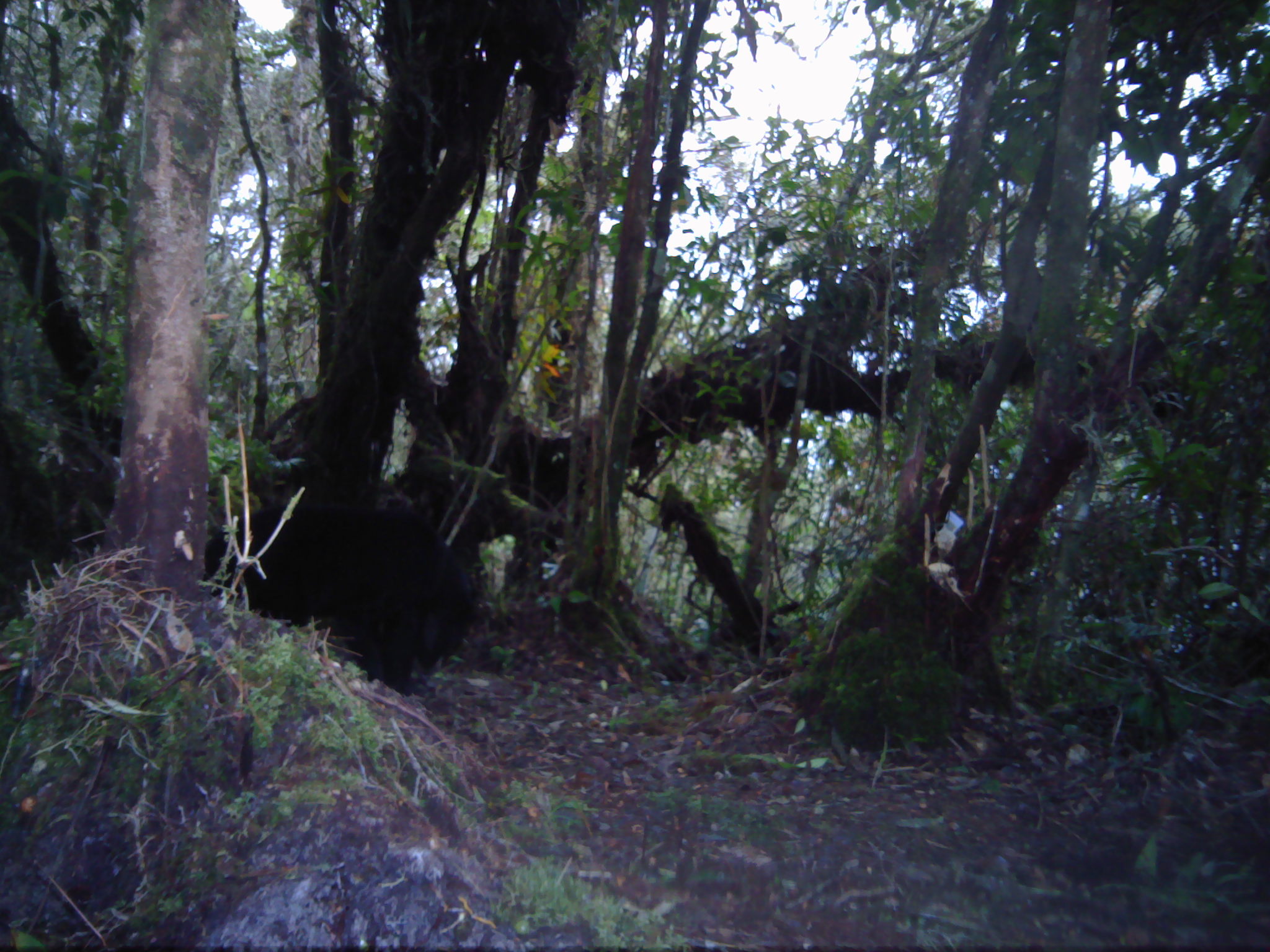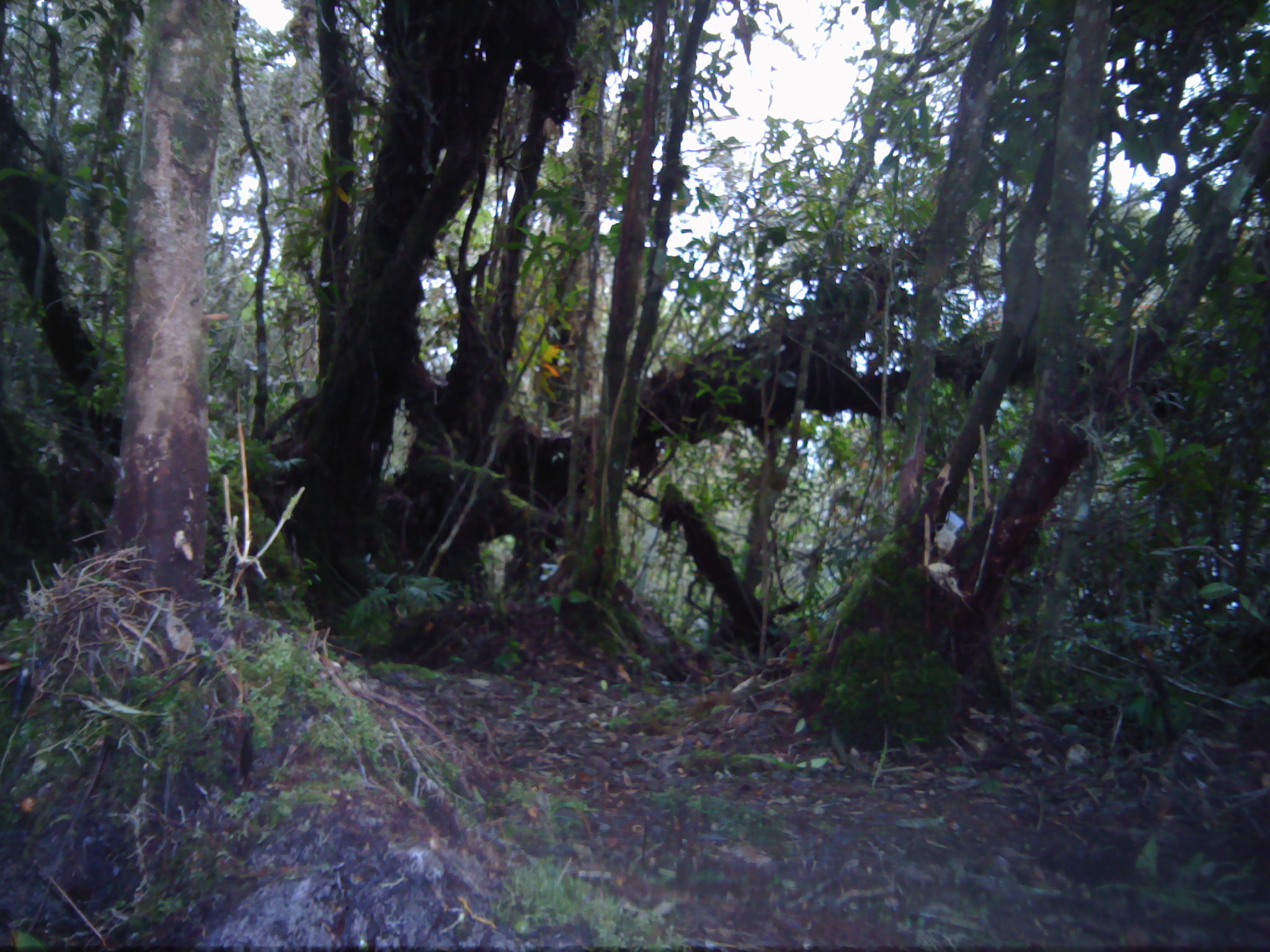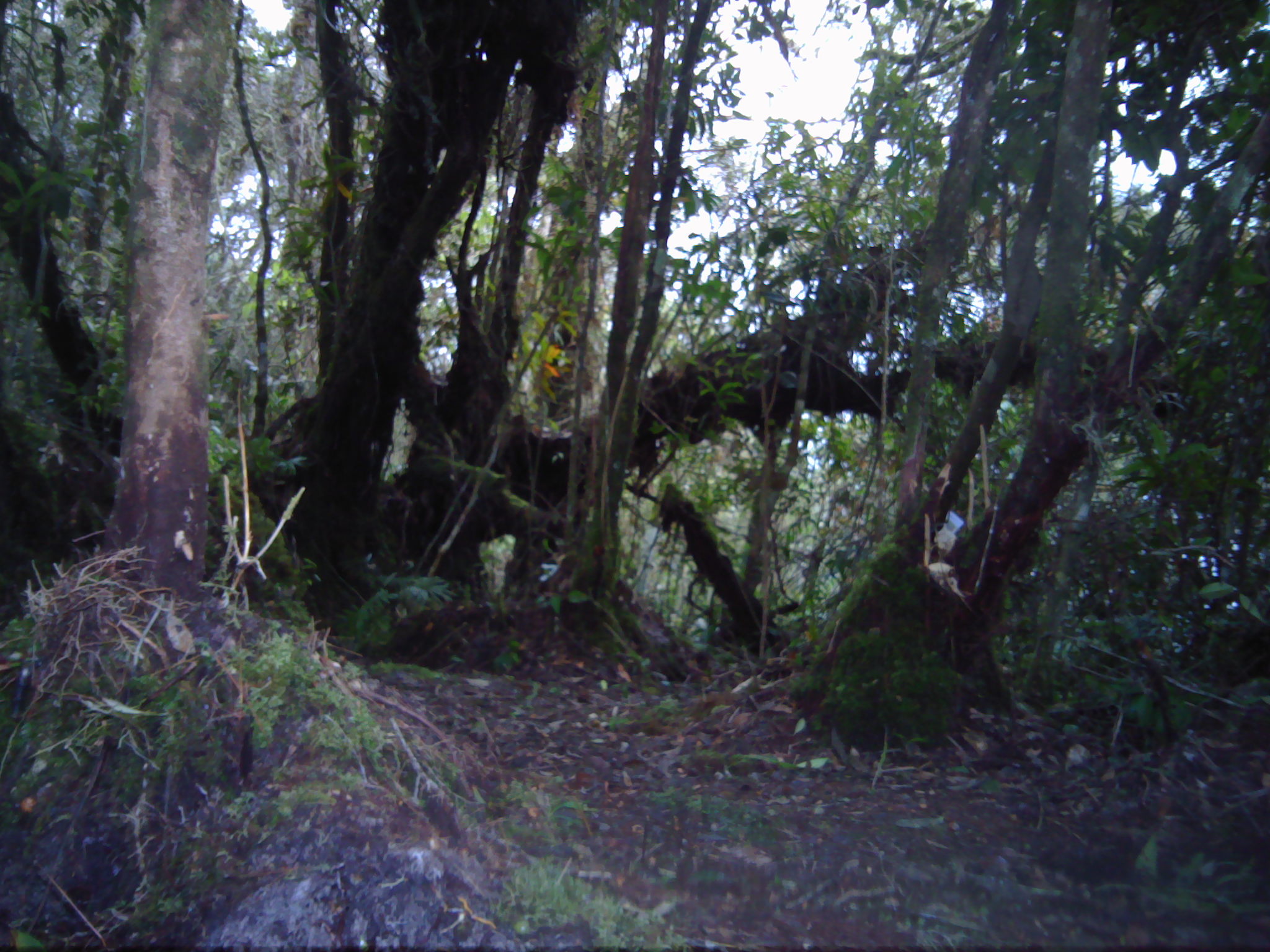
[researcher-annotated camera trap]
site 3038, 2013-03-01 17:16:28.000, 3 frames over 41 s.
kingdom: Animalia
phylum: Chordata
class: Mammalia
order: Carnivora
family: Ursidae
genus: Helarctos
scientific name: Helarctos malayanus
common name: sun bear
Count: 1.